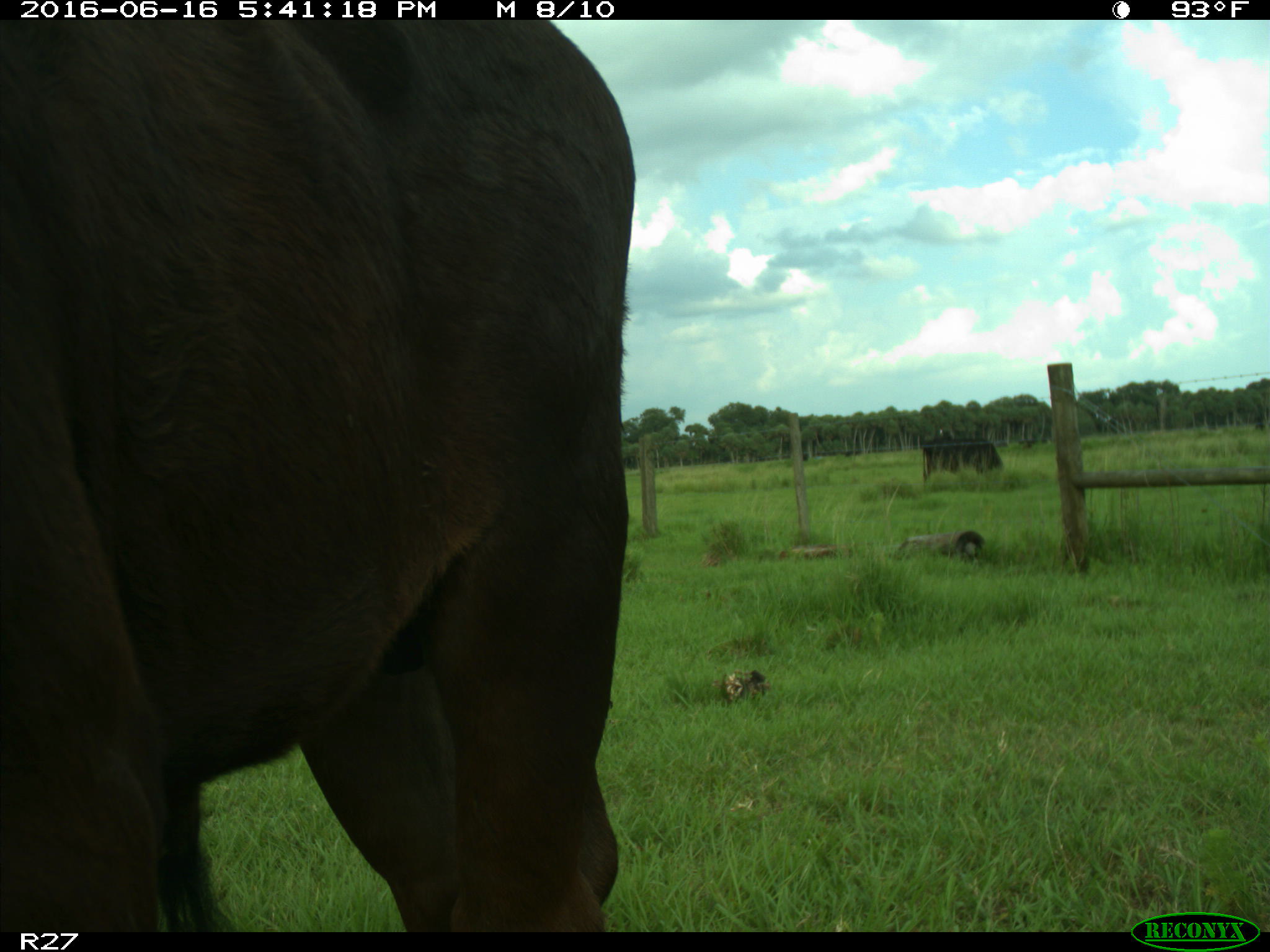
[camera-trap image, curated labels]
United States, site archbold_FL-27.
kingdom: Animalia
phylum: Chordata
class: Mammalia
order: Artiodactyla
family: Bovidae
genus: Bos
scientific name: Bos taurus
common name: domestic cow